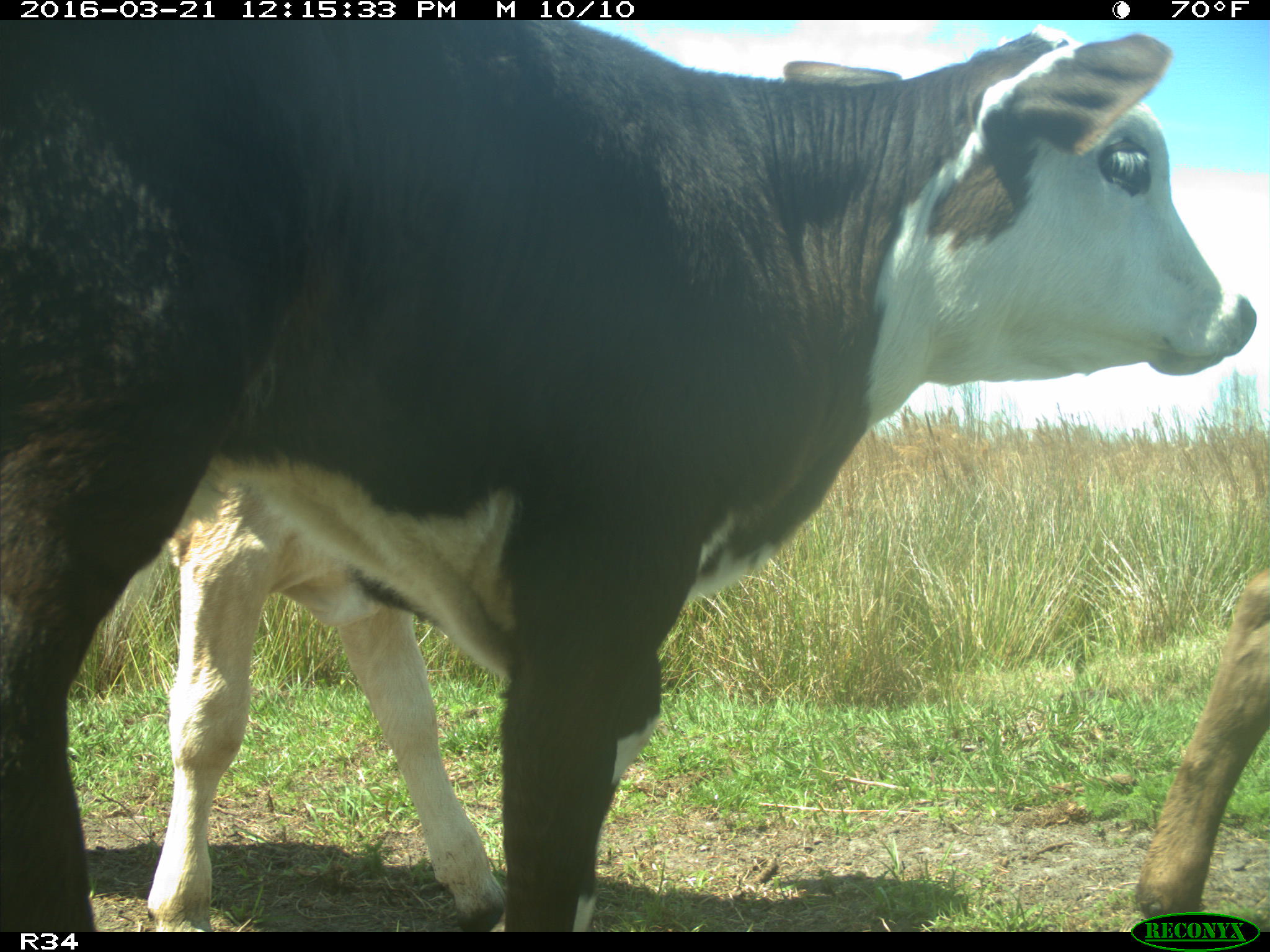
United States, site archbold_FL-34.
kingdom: Animalia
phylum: Chordata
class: Mammalia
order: Artiodactyla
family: Bovidae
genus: Bos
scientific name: Bos taurus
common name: domestic cow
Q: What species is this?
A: Bos taurus (domestic cow).